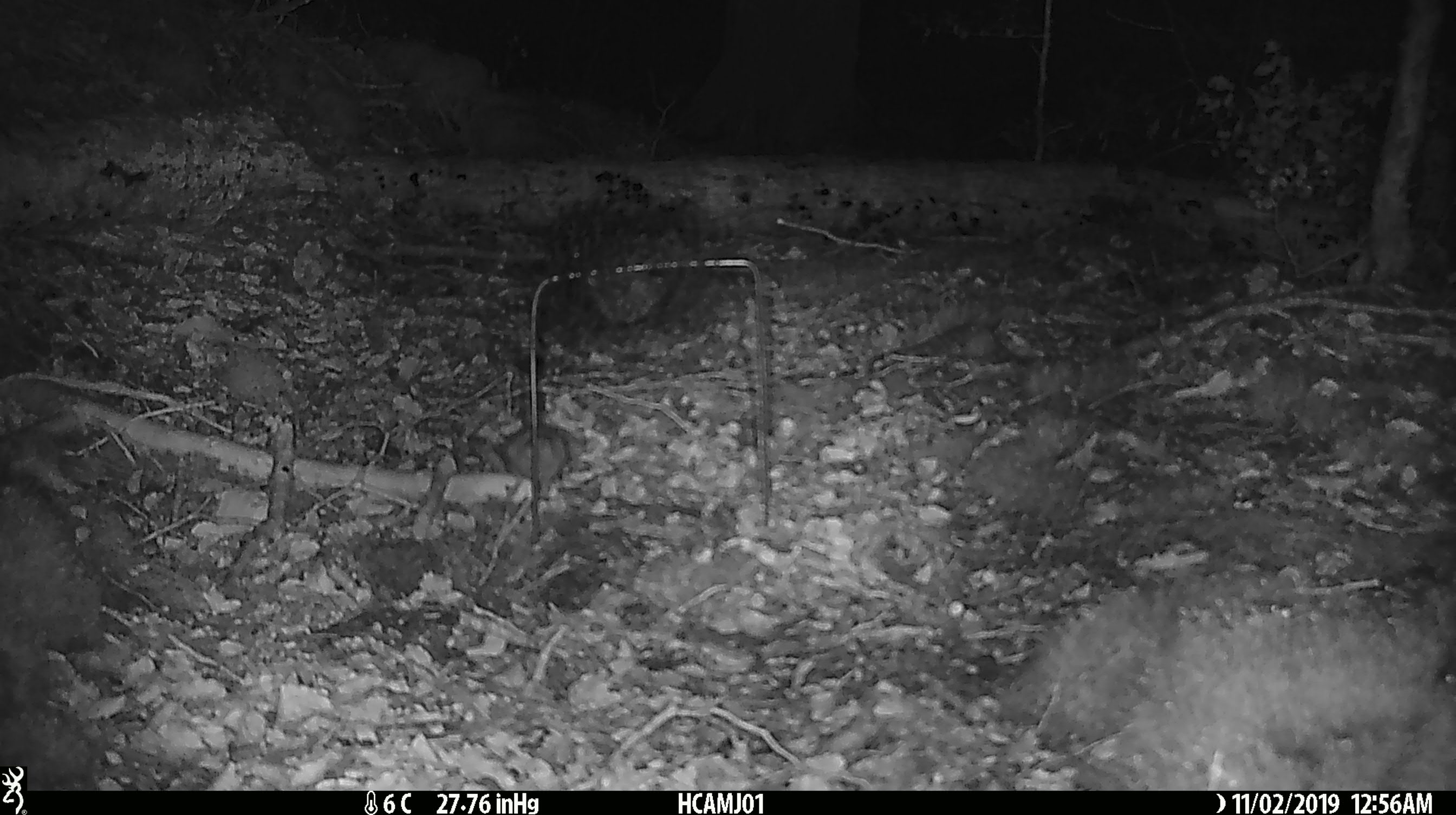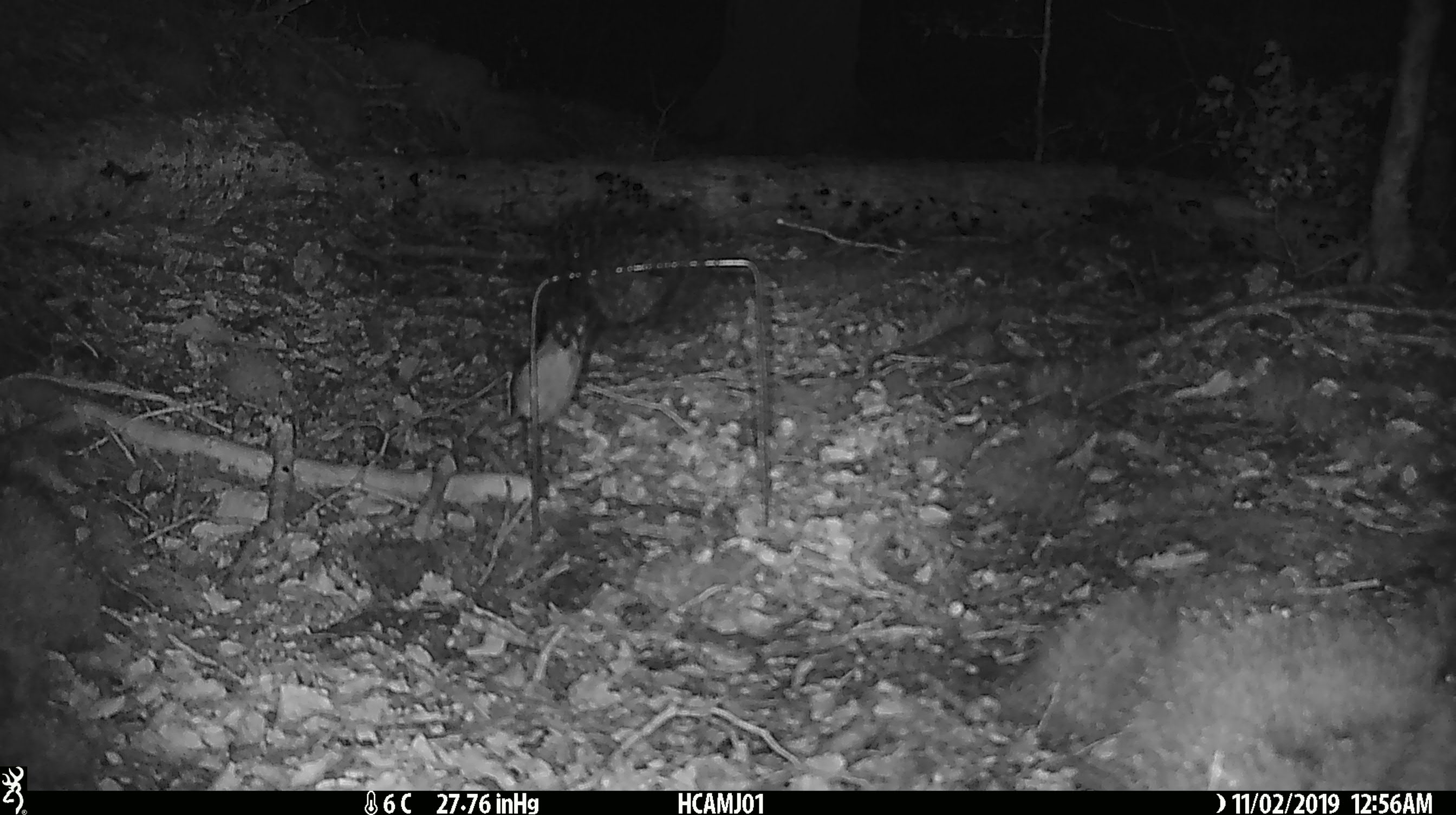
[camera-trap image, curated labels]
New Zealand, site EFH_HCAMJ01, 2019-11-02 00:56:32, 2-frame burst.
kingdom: Animalia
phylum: Chordata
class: Mammalia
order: Rodentia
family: Muridae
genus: Mus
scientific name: Mus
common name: mouse